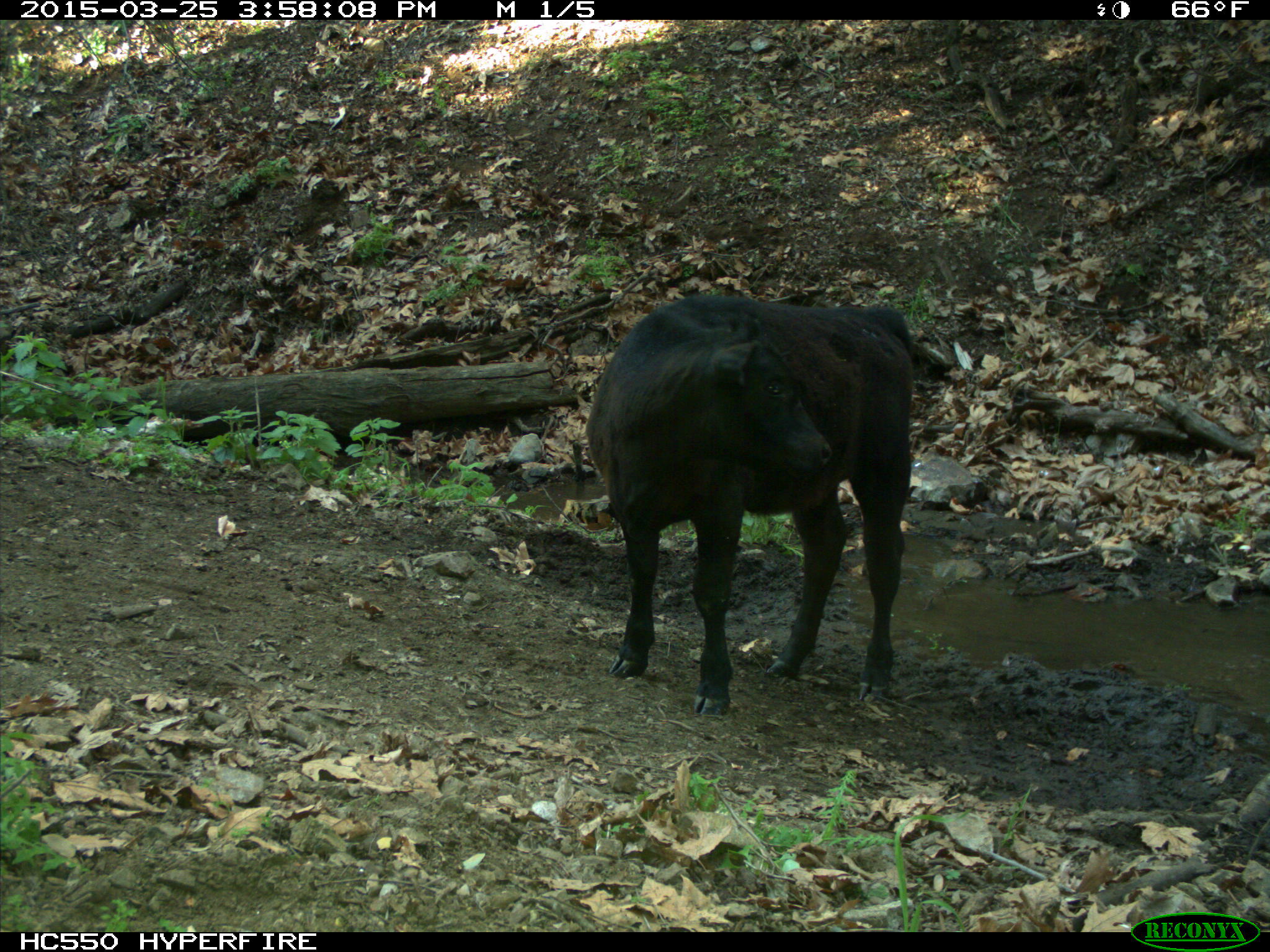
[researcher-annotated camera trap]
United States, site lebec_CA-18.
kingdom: Animalia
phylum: Chordata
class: Mammalia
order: Artiodactyla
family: Bovidae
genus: Bos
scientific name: Bos taurus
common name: domestic cow